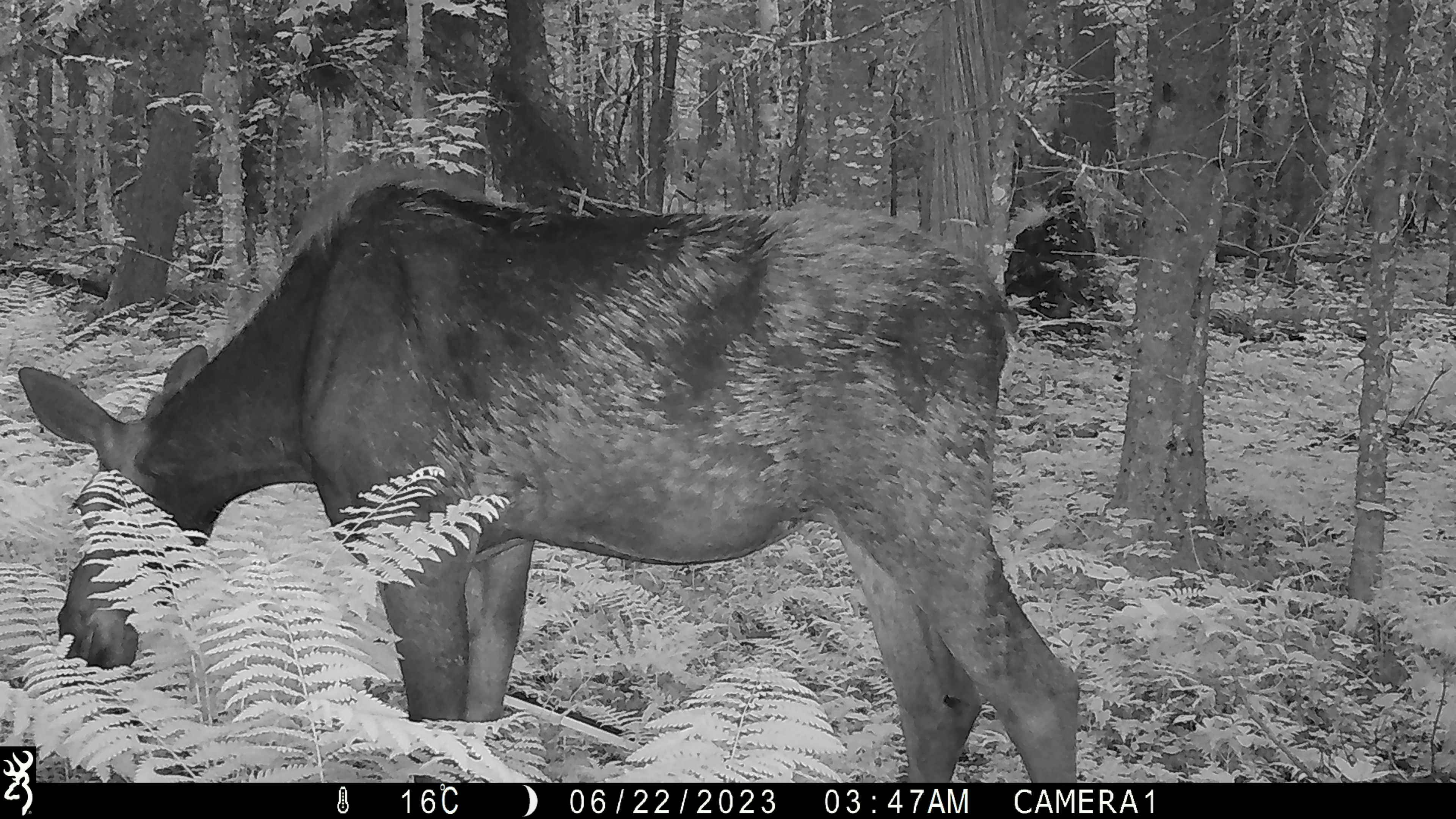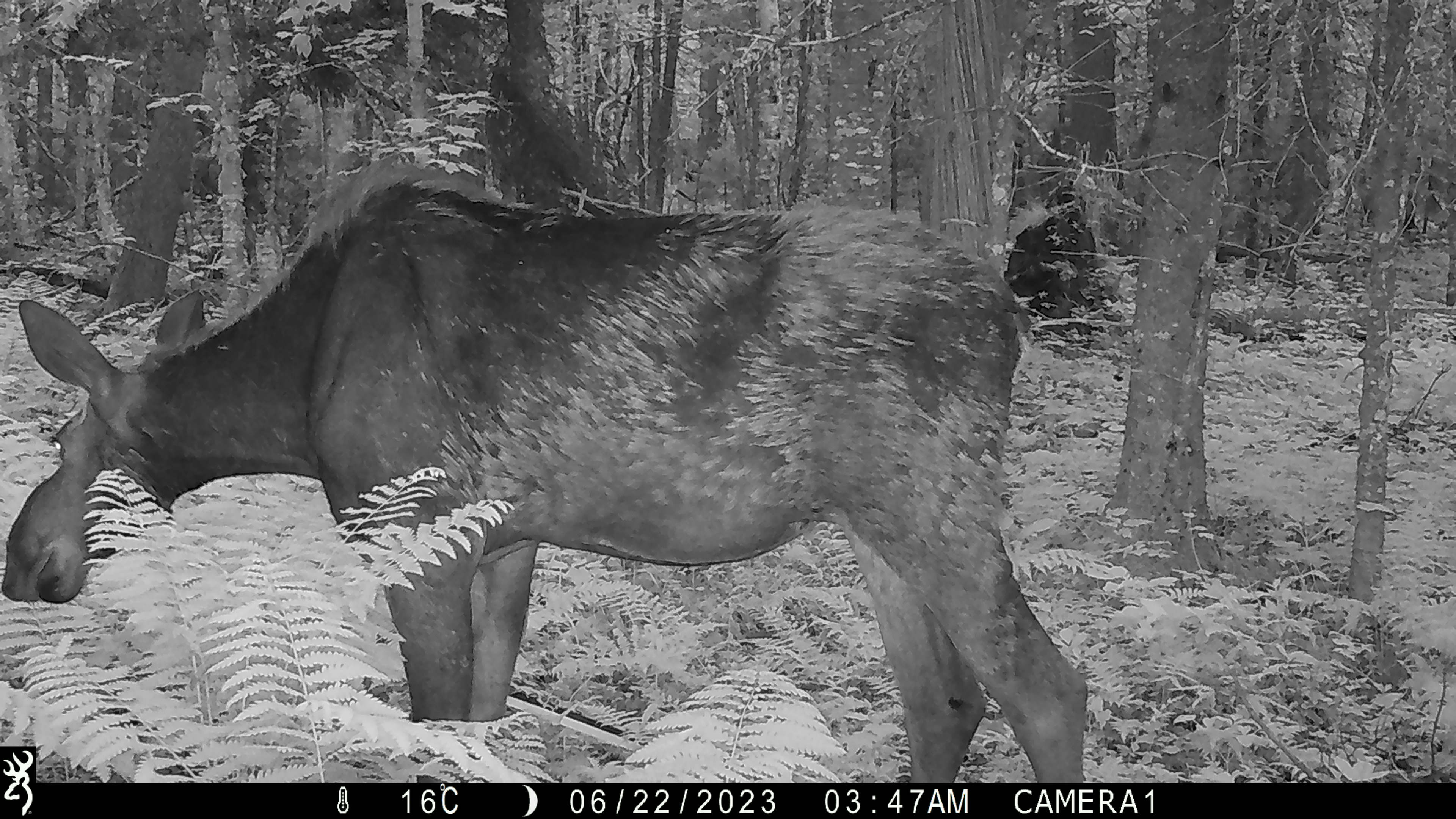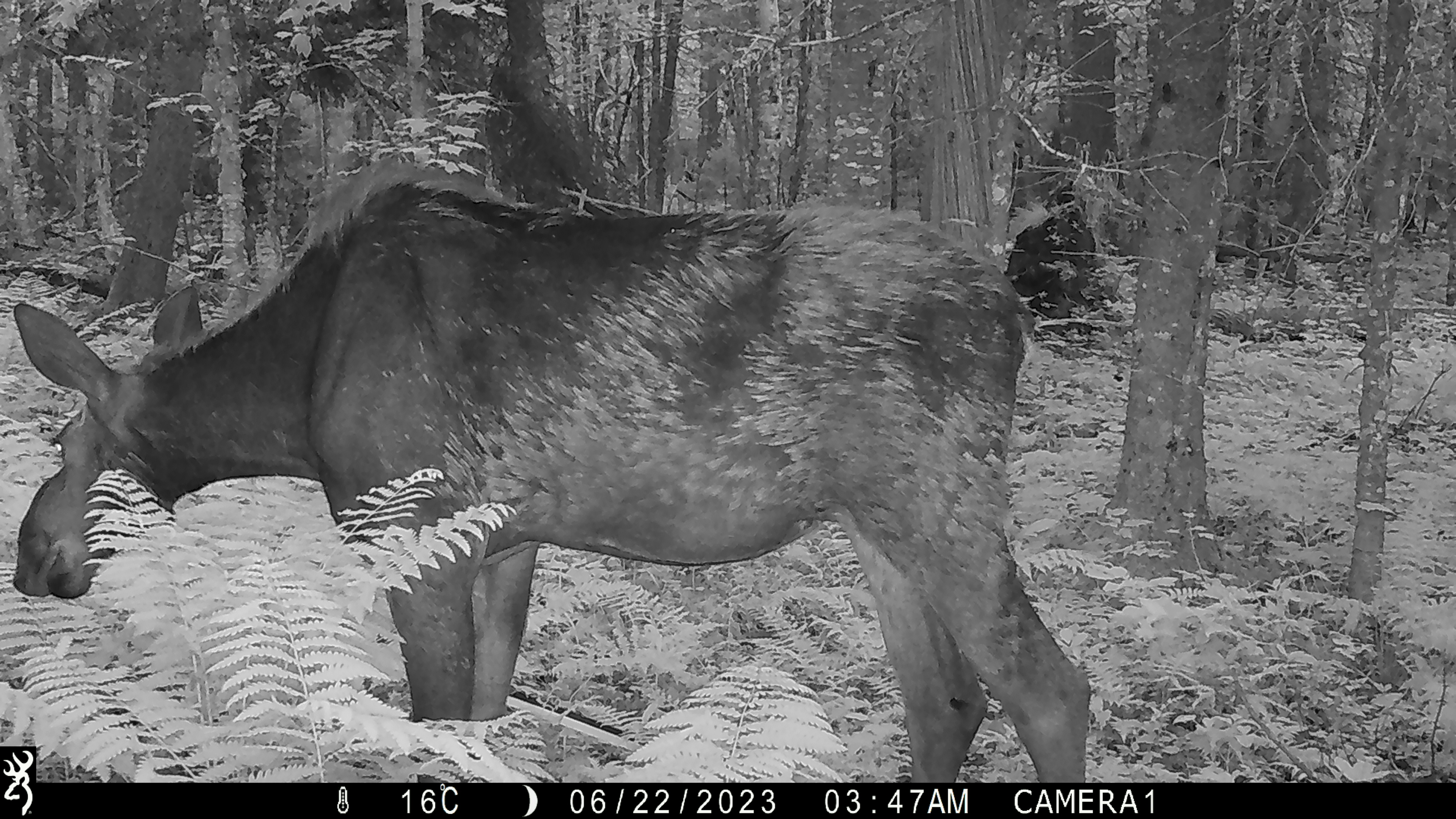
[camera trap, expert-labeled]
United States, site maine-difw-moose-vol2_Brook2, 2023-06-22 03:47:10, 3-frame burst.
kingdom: Animalia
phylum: Chordata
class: Mammalia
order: Artiodactyla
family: Cervidae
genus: Alces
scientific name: Alces alces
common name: moose